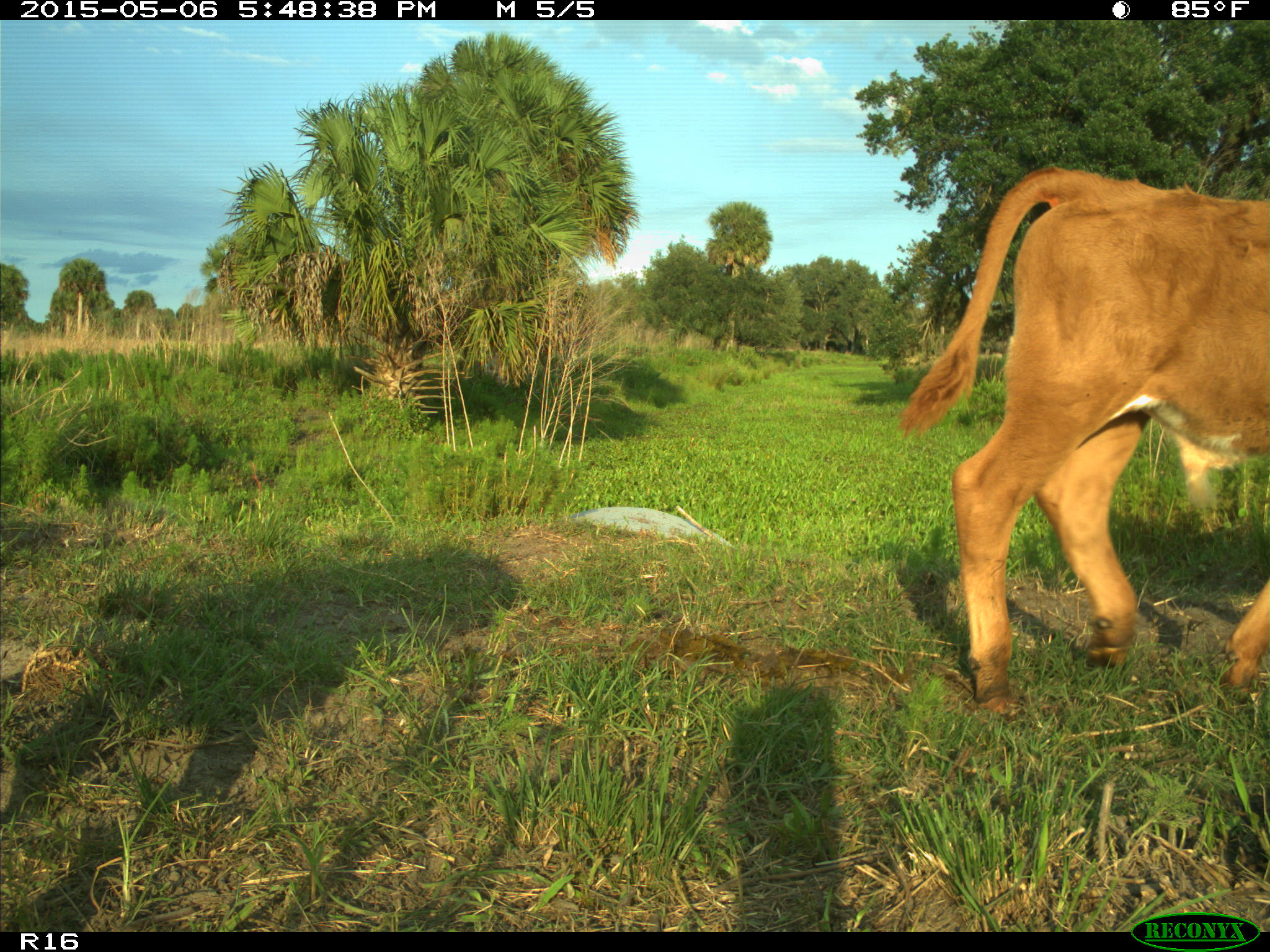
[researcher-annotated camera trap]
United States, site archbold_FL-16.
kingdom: Animalia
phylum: Chordata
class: Mammalia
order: Artiodactyla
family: Bovidae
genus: Bos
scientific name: Bos taurus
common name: domestic cow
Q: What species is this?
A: Bos taurus (domestic cow).